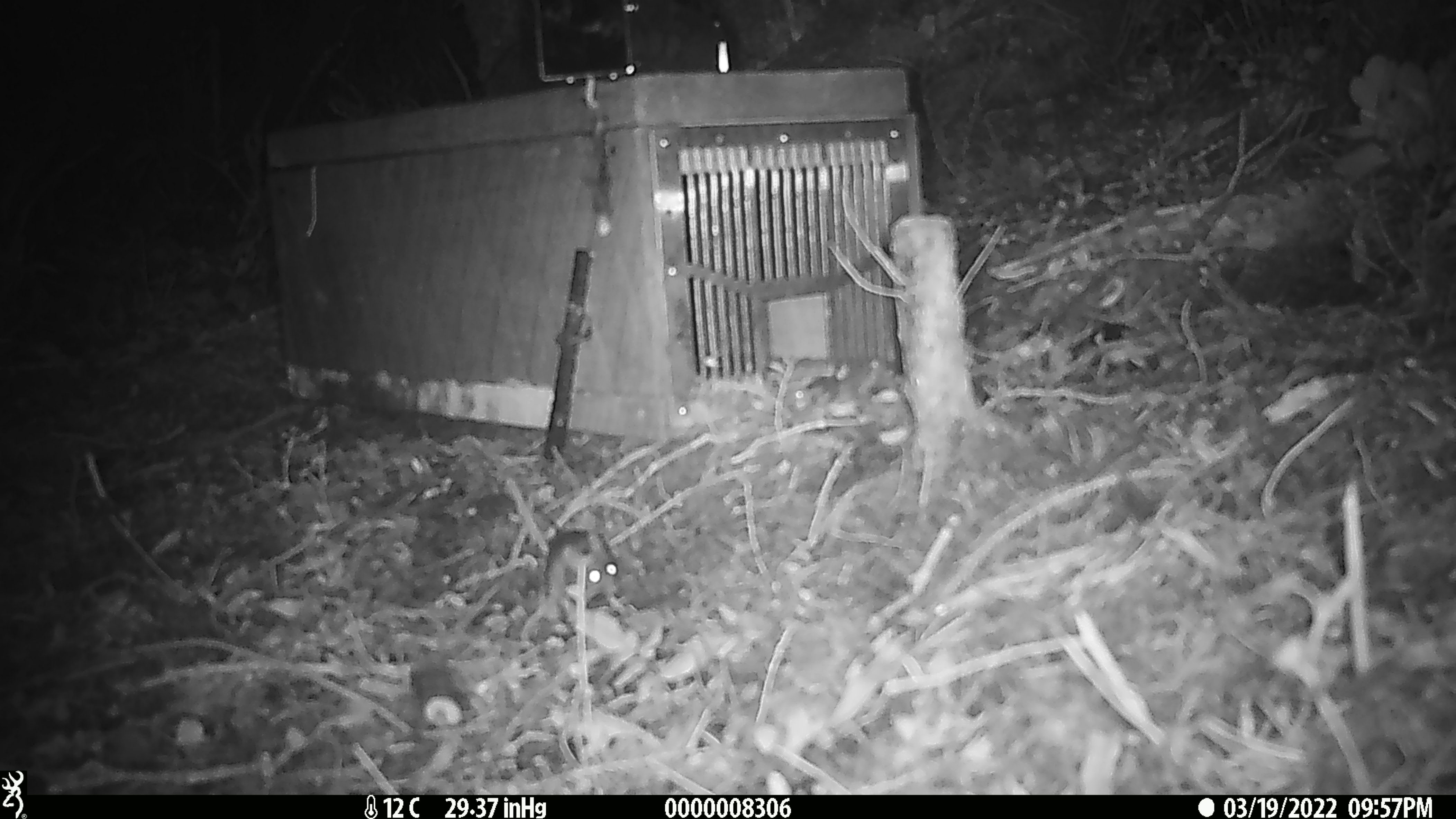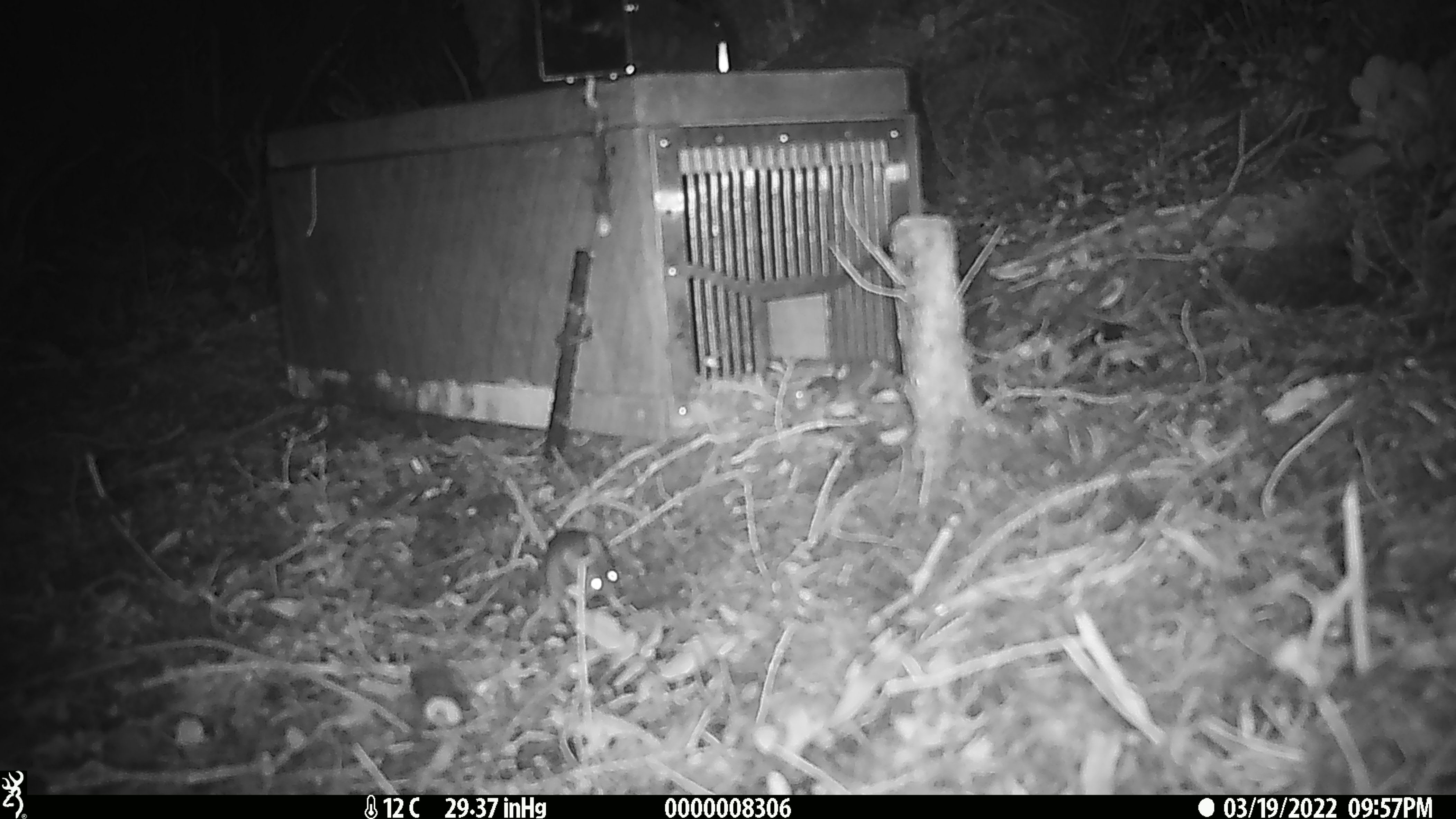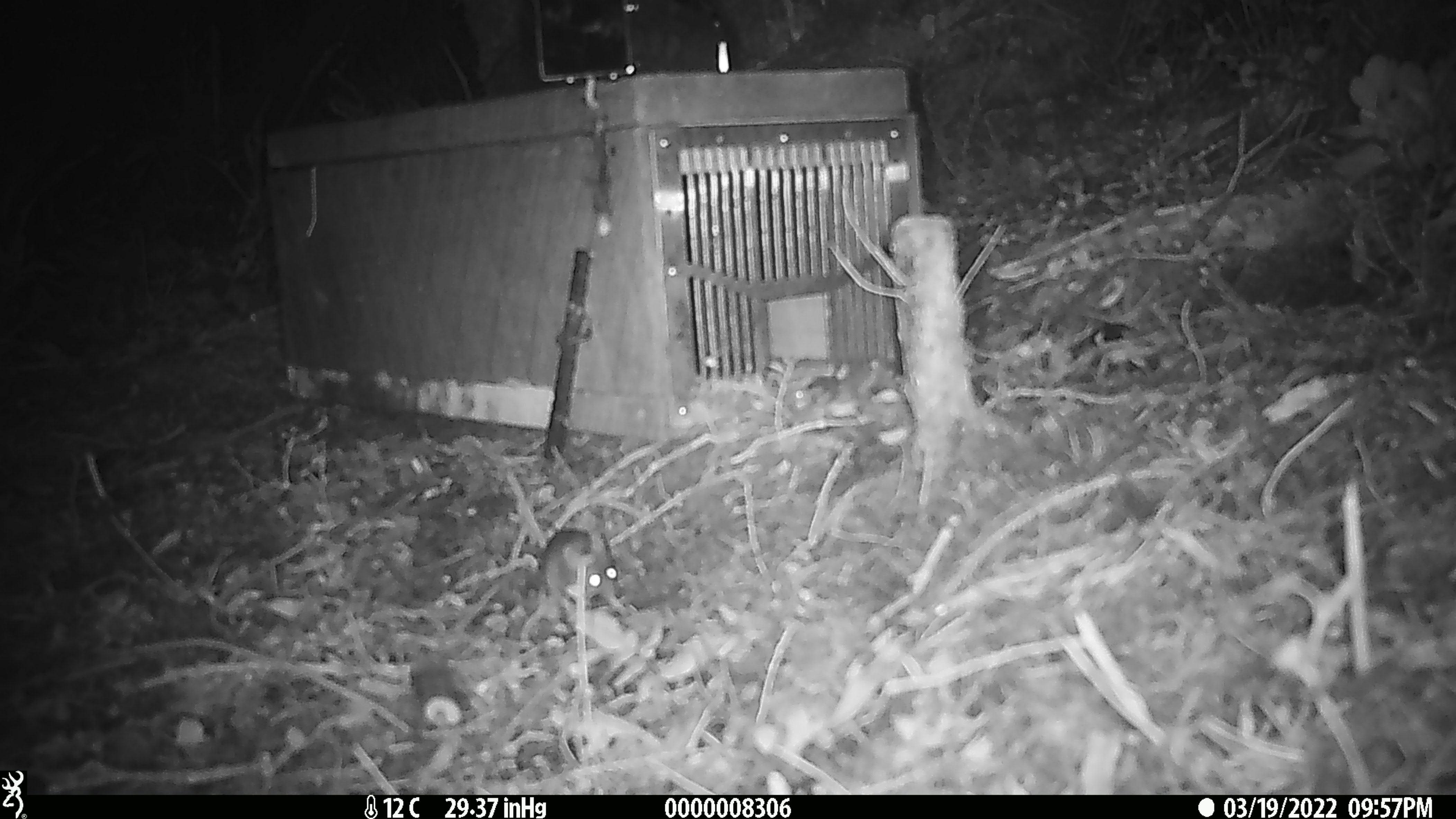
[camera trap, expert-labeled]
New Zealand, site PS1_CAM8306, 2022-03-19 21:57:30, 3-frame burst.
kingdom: Animalia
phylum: Chordata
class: Mammalia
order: Rodentia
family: Muridae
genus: Mus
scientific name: Mus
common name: mouse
Mouse (Mus).